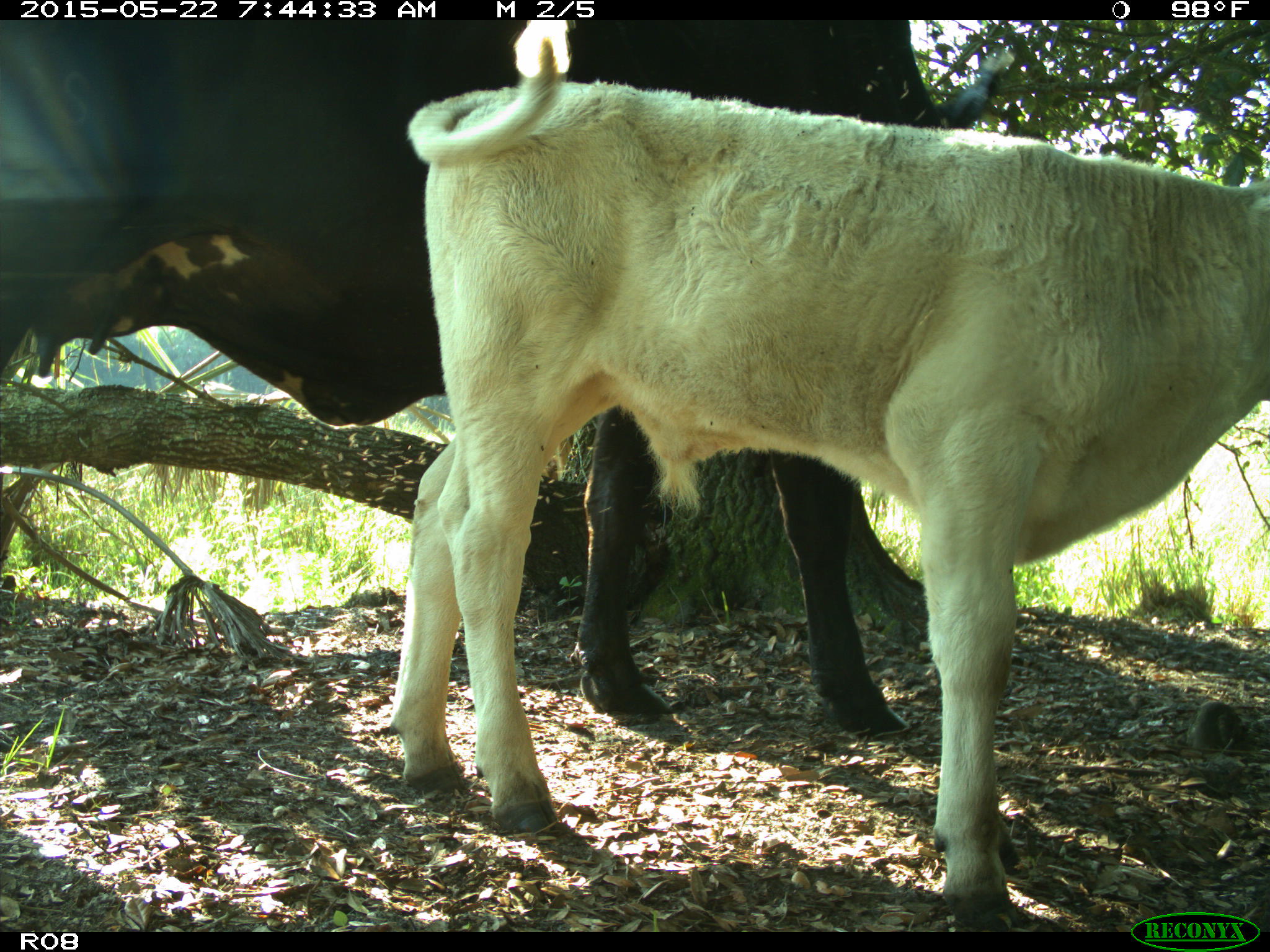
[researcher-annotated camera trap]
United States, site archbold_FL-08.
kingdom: Animalia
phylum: Chordata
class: Mammalia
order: Artiodactyla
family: Bovidae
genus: Bos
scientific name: Bos taurus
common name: domestic cow